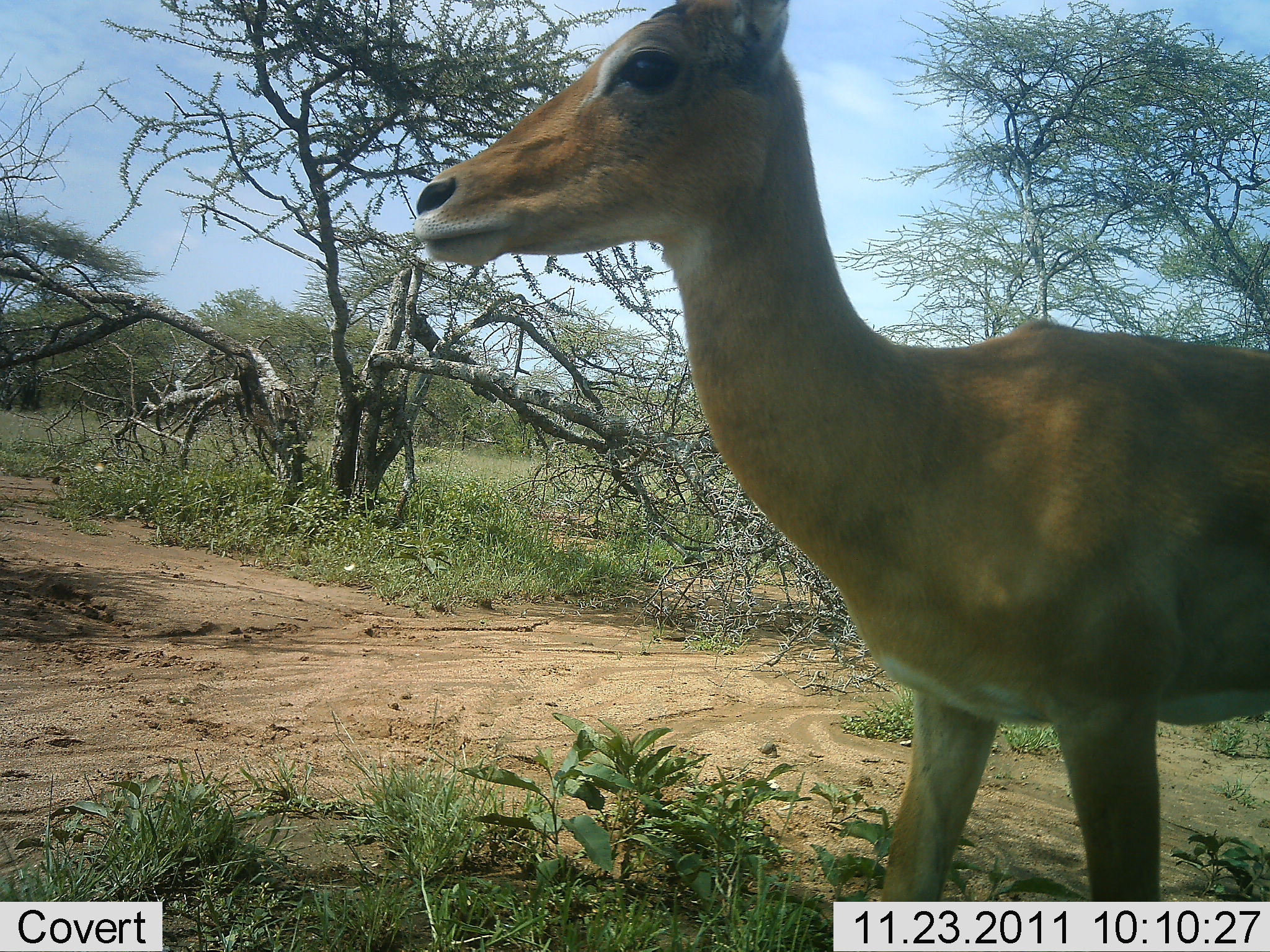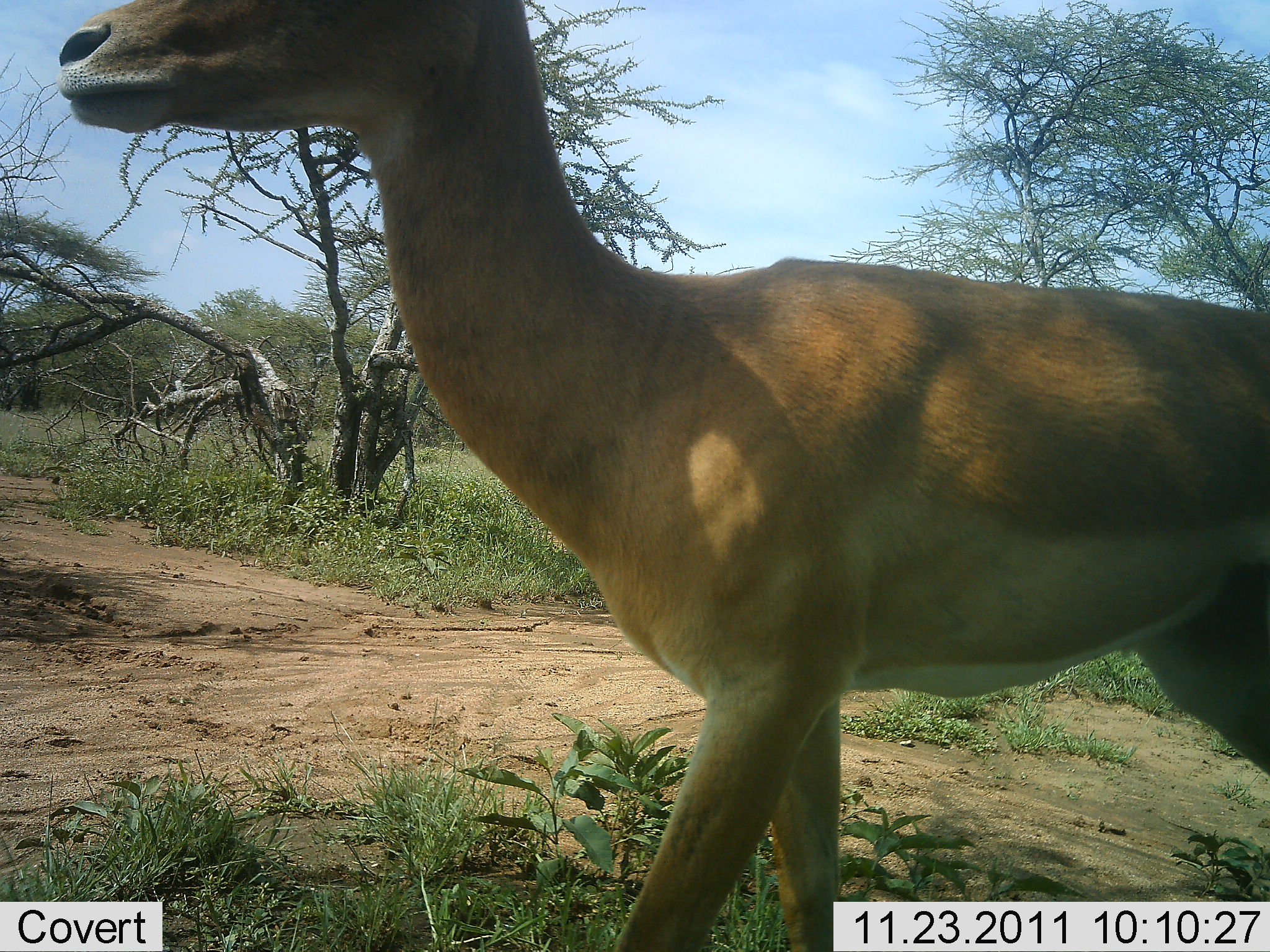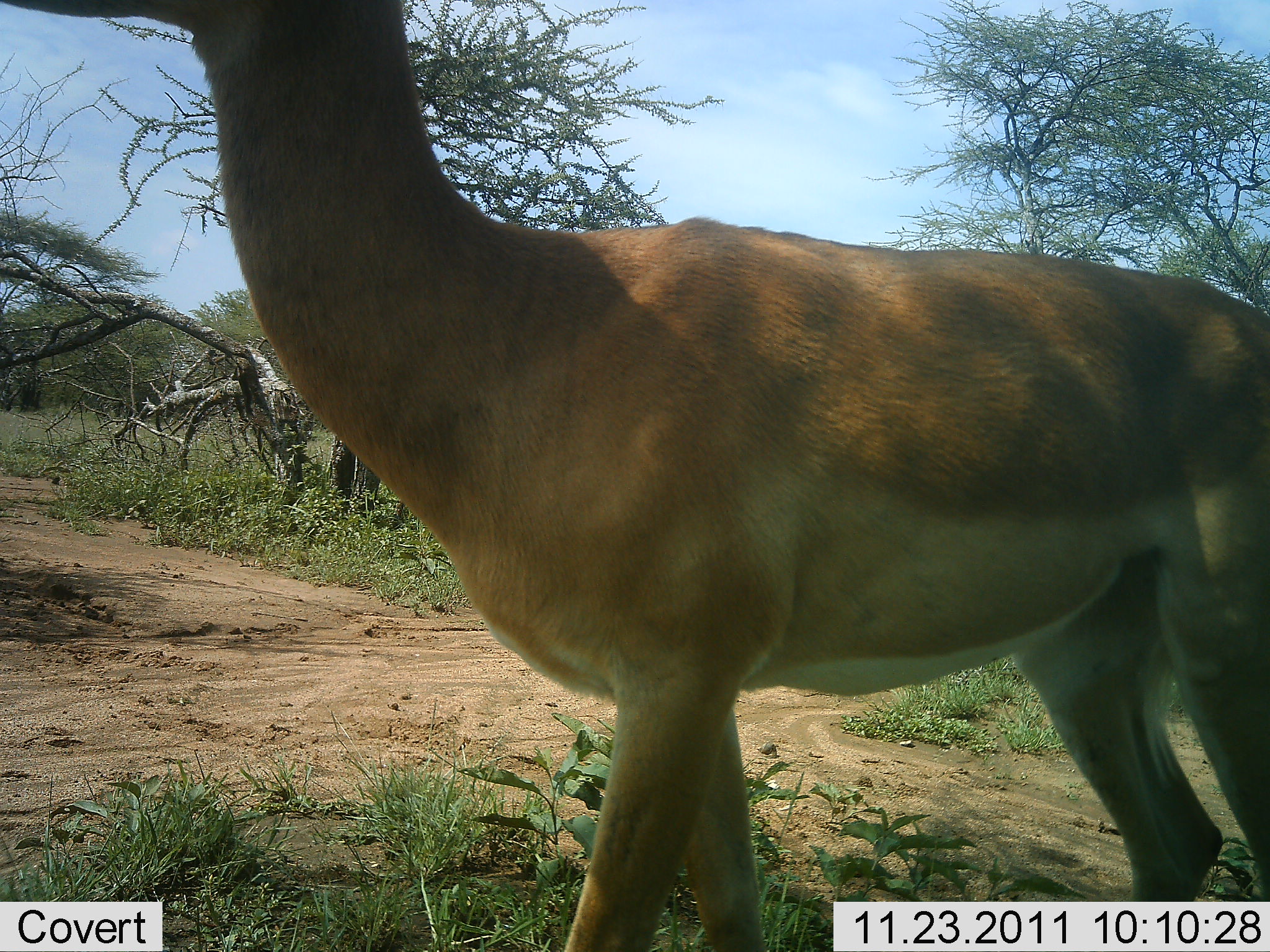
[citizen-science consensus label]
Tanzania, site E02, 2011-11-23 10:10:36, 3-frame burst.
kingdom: Animalia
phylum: Chordata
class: Mammalia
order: Artiodactyla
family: Bovidae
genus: Aepyceros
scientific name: Aepyceros melampus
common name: impala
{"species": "impala (Aepyceros melampus)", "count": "1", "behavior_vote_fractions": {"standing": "0%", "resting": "0%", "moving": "100%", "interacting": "0%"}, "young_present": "0%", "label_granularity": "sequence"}